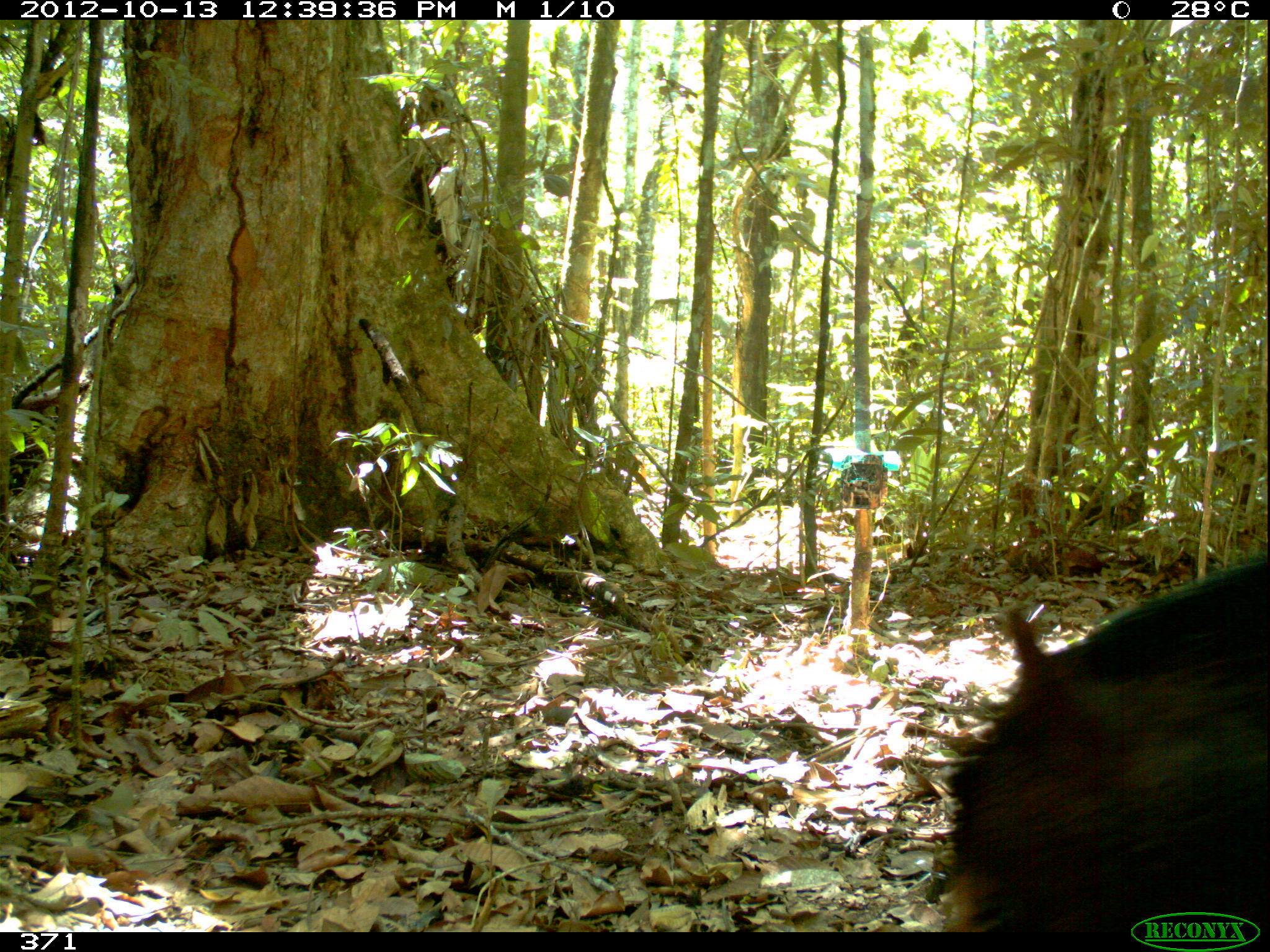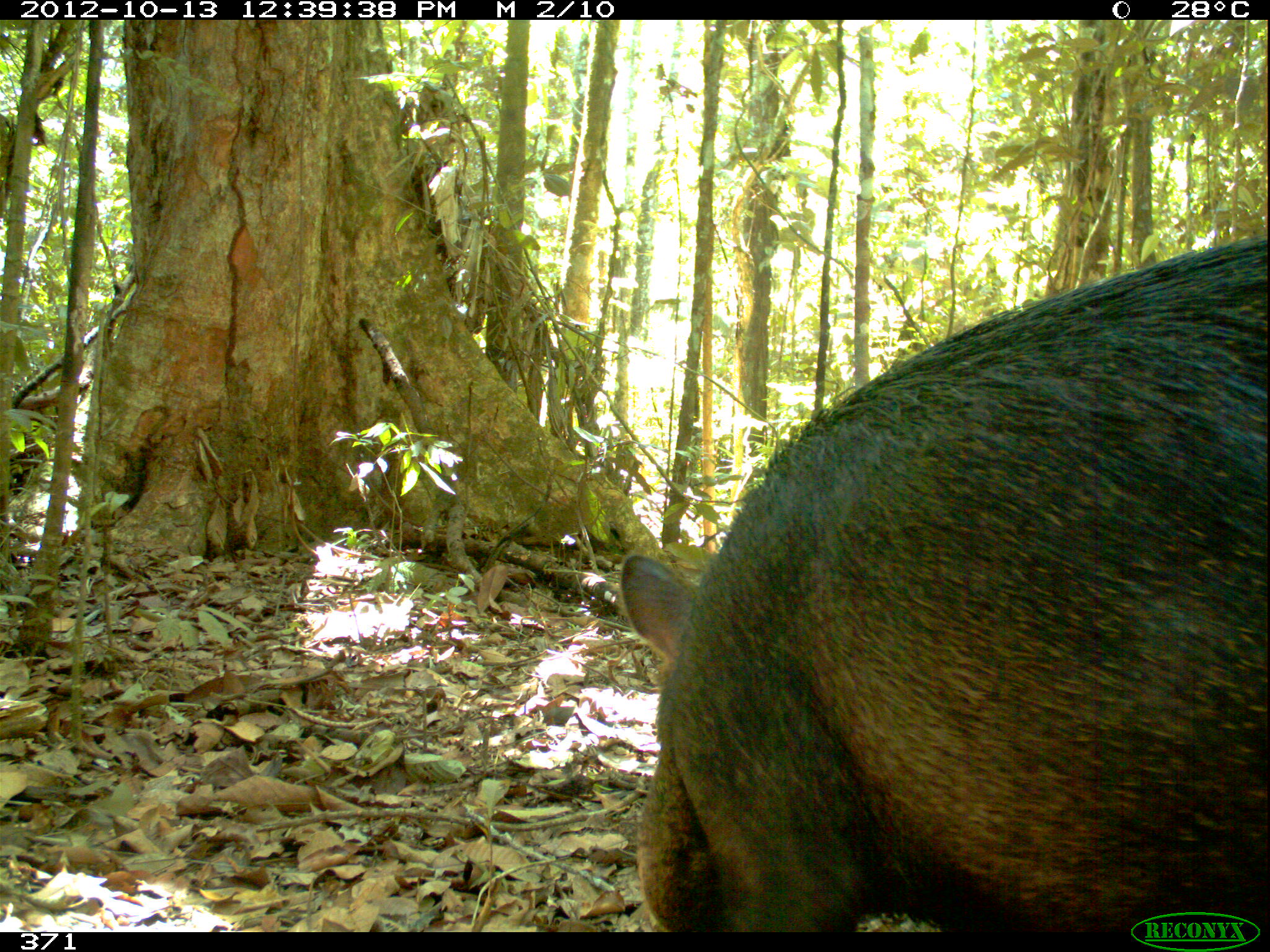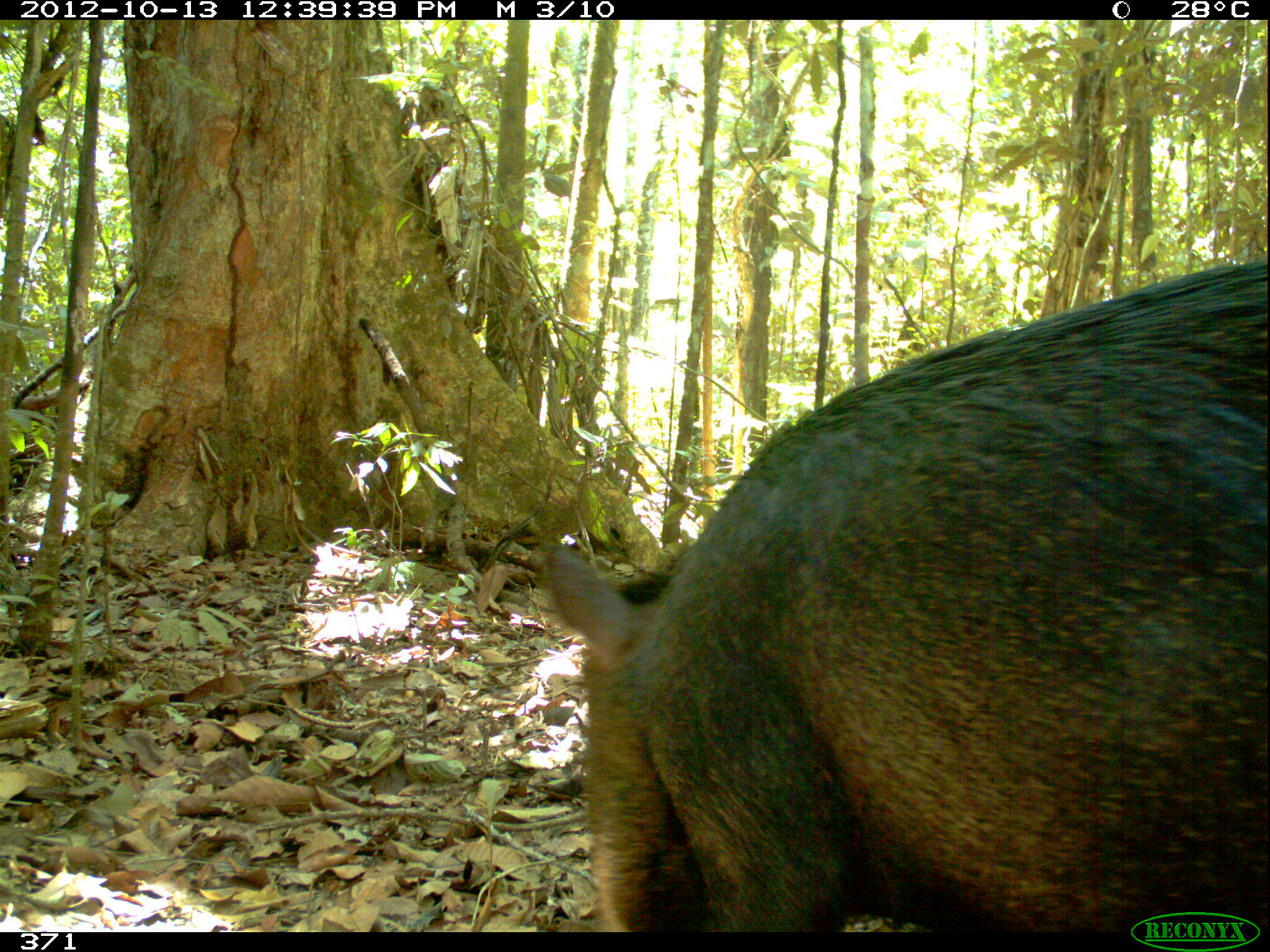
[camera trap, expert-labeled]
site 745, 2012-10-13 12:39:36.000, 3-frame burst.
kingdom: Animalia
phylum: Chordata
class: Mammalia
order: Artiodactyla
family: Tayassuidae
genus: Tayassu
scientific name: Tayassu pecari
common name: white-lipped peccary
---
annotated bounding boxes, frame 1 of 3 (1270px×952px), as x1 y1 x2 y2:
tayassu pecari: 934 549 1270 930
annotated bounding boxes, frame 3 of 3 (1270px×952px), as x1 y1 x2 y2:
tayassu pecari: 540 256 1270 931